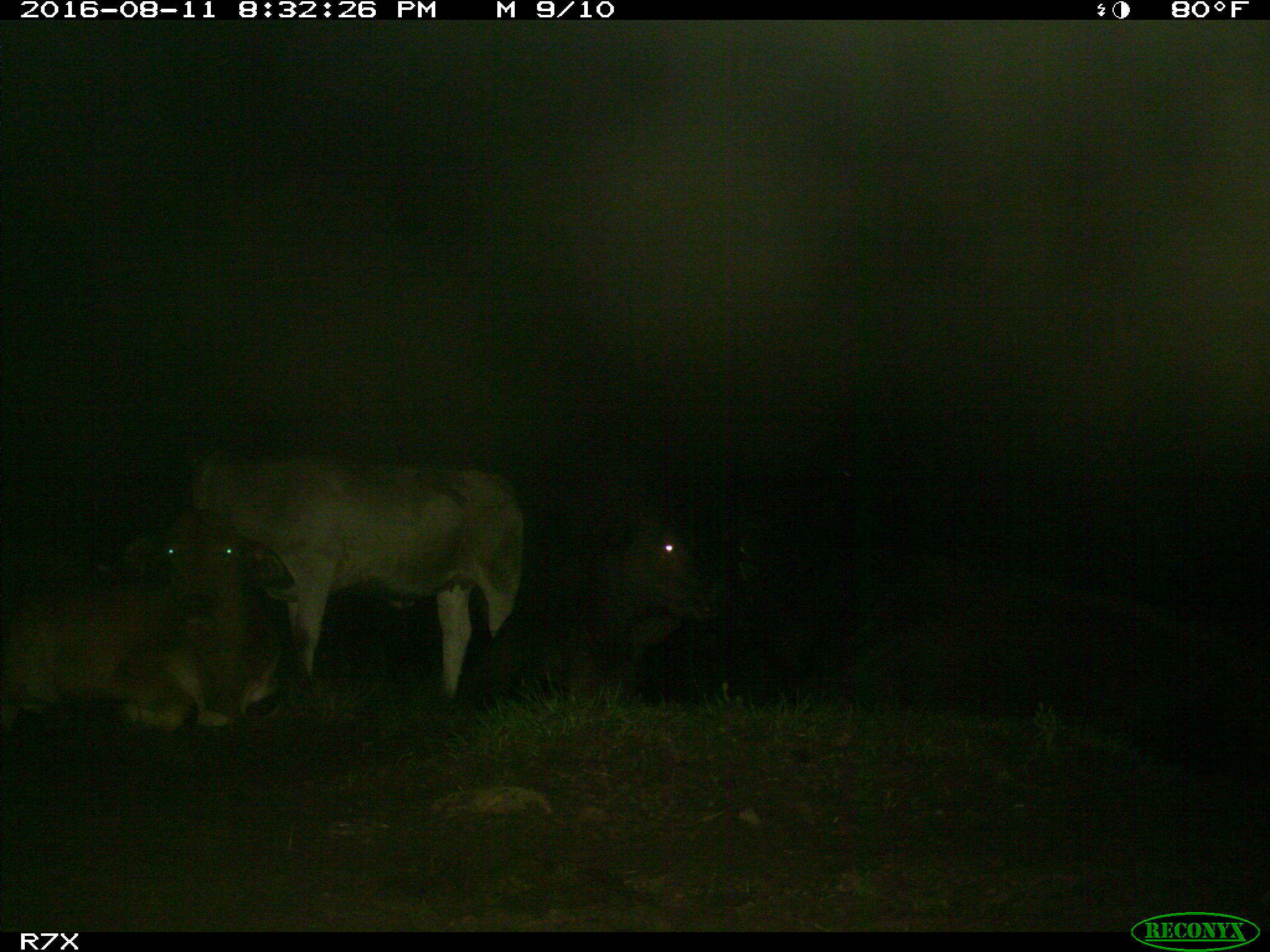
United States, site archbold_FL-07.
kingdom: Animalia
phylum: Chordata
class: Mammalia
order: Artiodactyla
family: Bovidae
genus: Bos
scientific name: Bos taurus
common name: domestic cow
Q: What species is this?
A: Bos taurus (domestic cow).